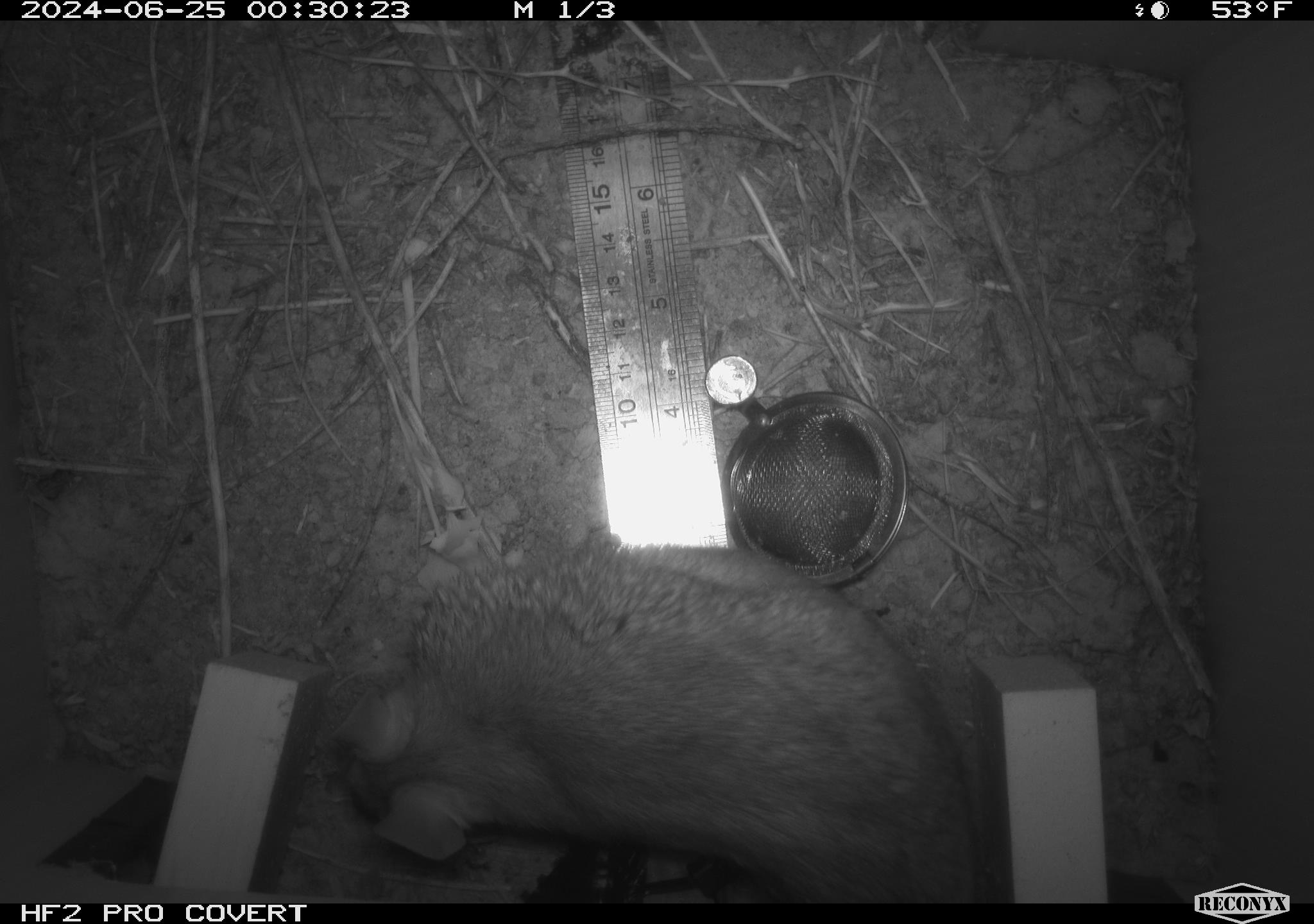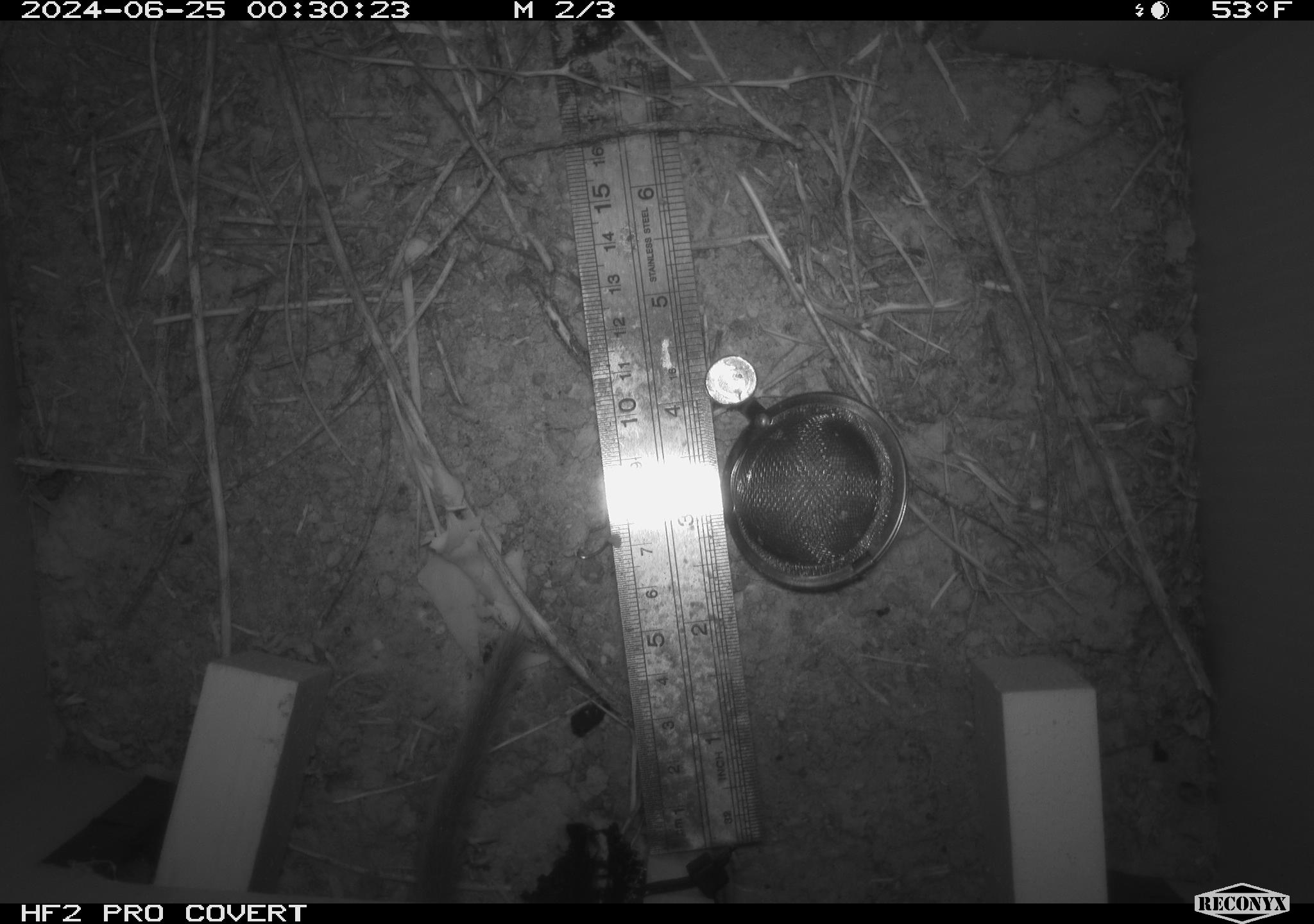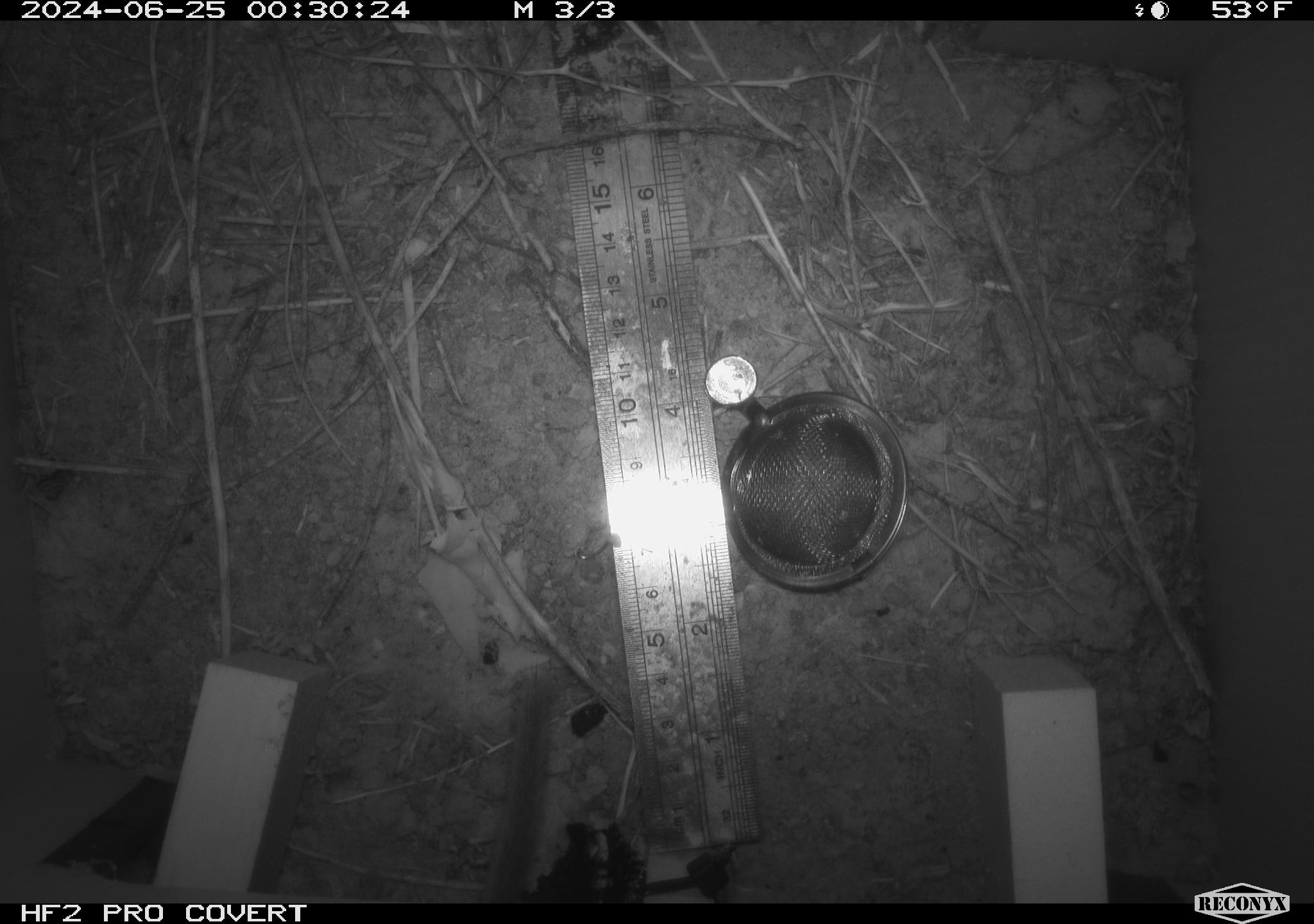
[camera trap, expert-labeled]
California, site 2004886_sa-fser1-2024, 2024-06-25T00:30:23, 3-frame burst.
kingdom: Animalia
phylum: Chordata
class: Mammalia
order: Rodentia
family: Cricetidae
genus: Neotoma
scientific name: Neotoma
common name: pack rat or woodrat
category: neotoma species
Neotoma species (pack rat or woodrat) (Neotoma).